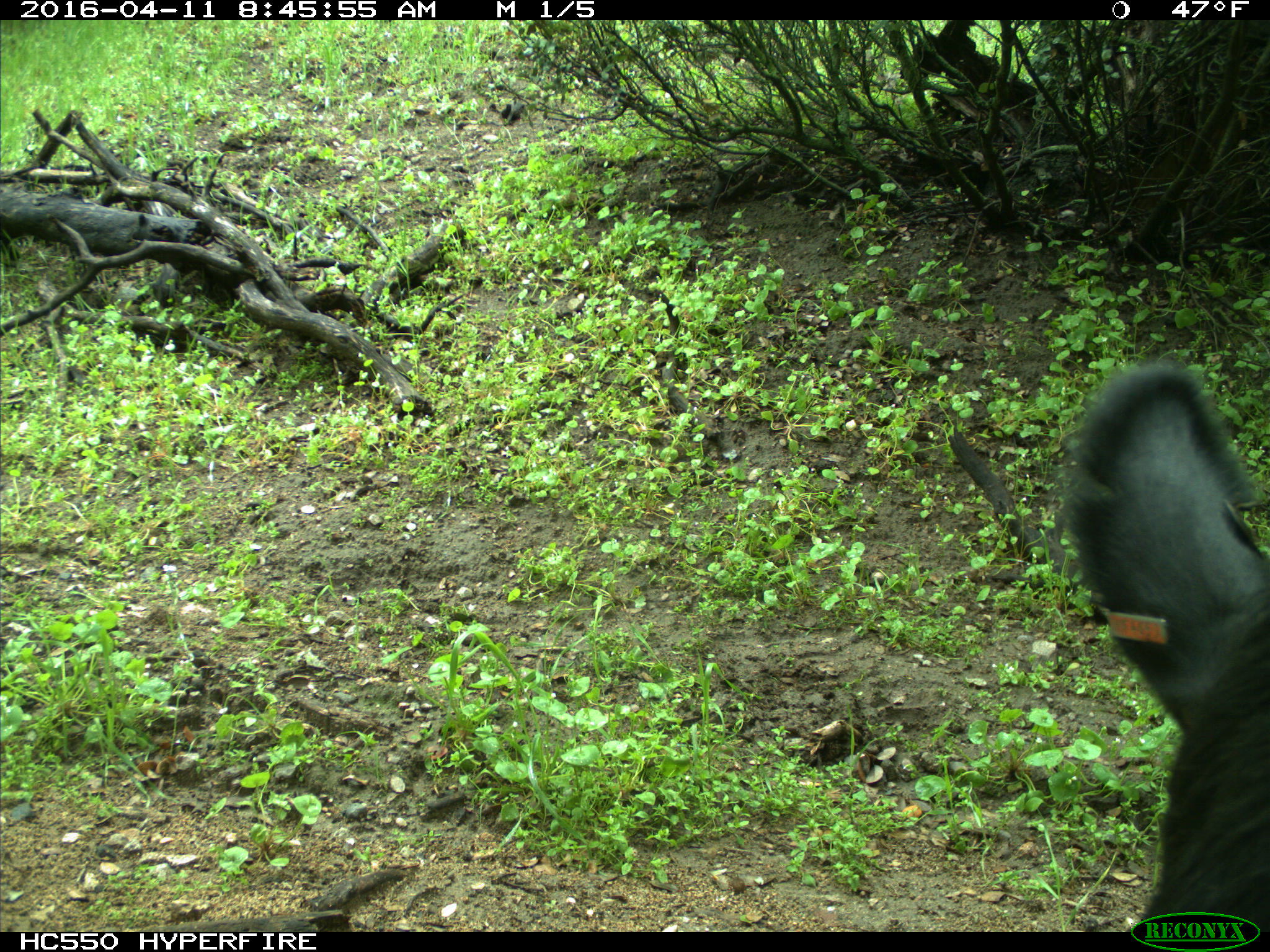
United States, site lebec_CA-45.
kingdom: Animalia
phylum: Chordata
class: Mammalia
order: Artiodactyla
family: Bovidae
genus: Bos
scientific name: Bos taurus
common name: domestic cow